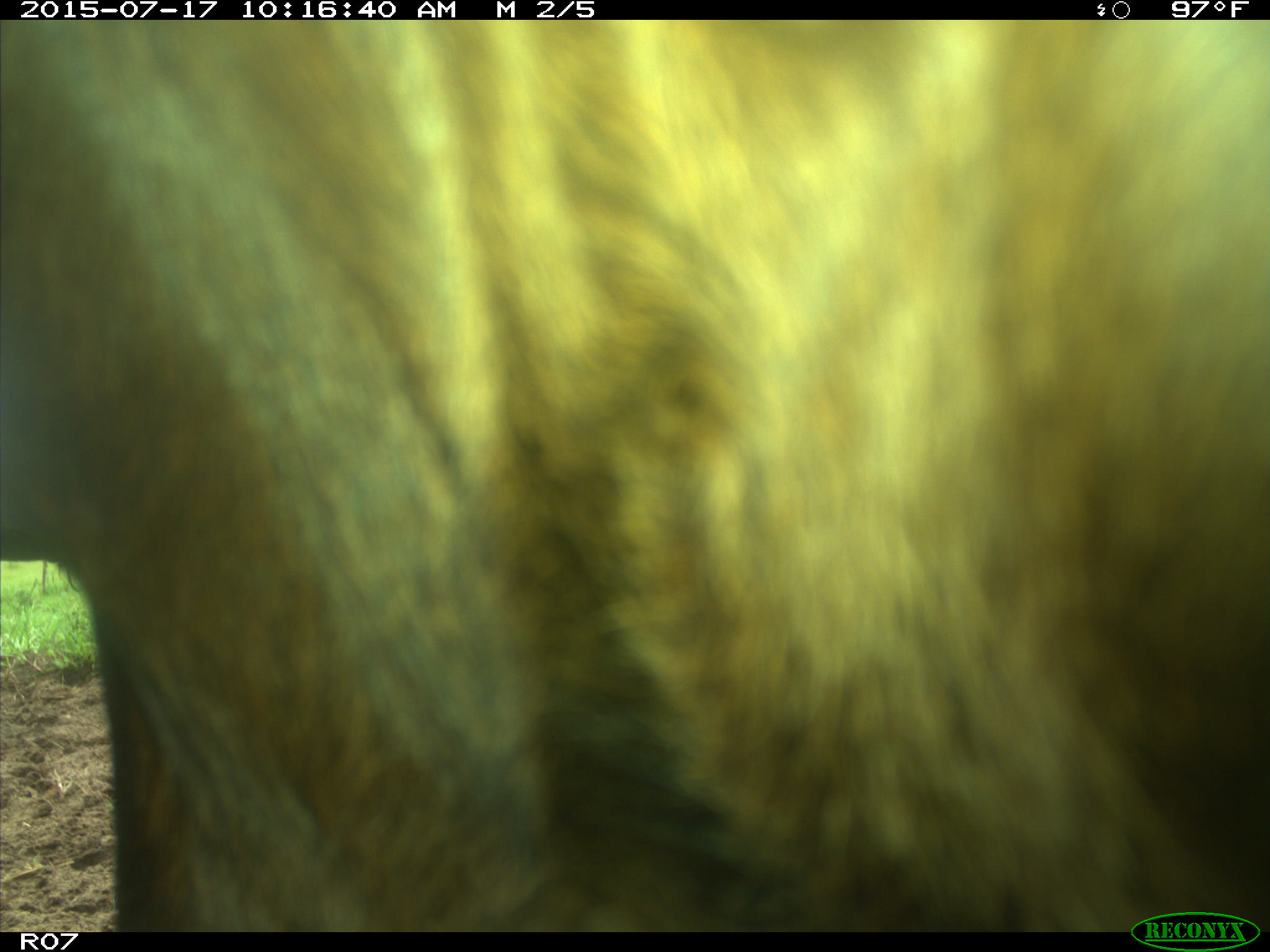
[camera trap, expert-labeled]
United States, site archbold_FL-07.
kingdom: Animalia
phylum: Chordata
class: Mammalia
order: Artiodactyla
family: Bovidae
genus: Bos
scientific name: Bos taurus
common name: domestic cow